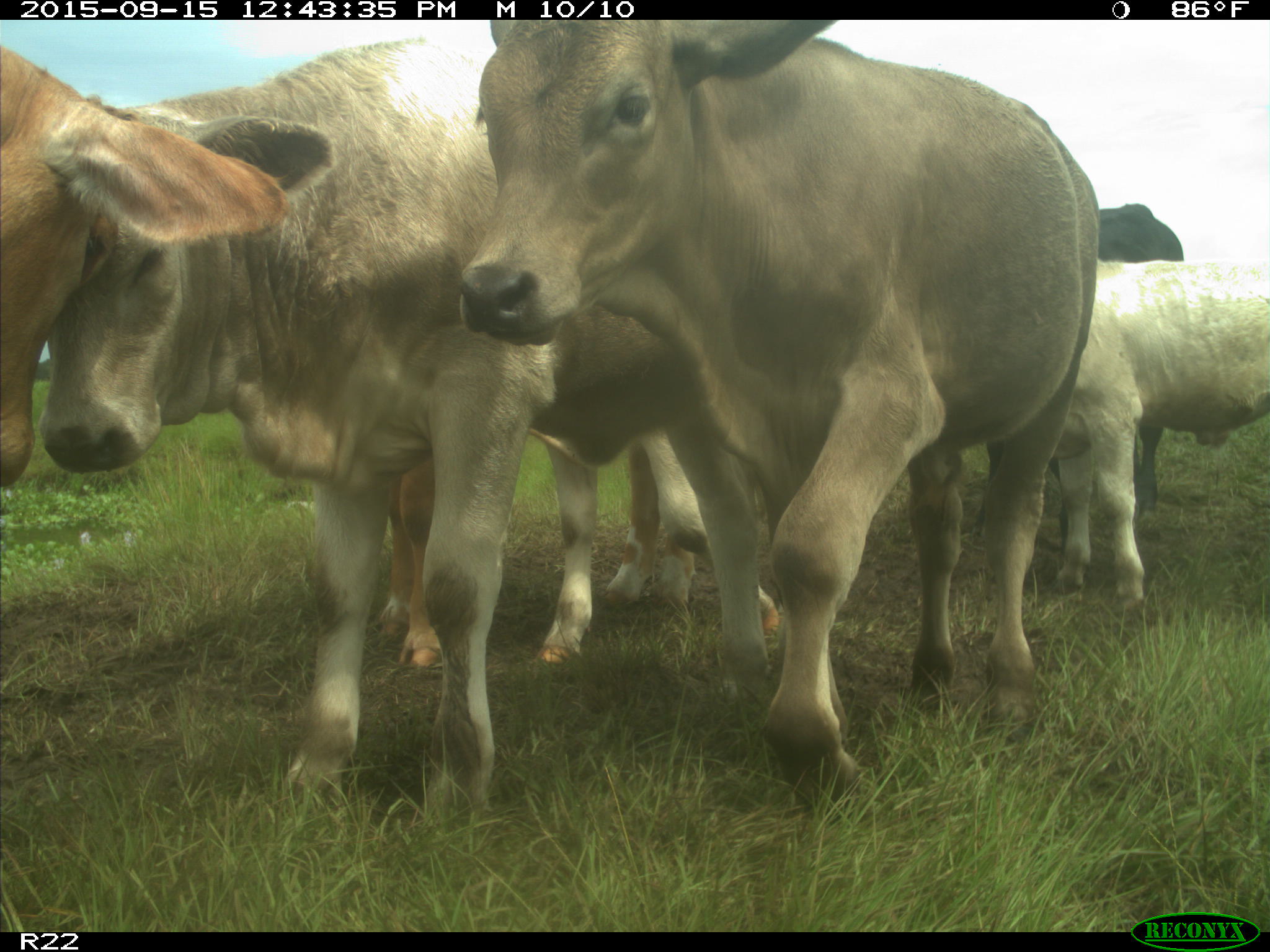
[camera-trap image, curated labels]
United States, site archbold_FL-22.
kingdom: Animalia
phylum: Chordata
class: Mammalia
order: Artiodactyla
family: Bovidae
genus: Bos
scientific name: Bos taurus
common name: domestic cow